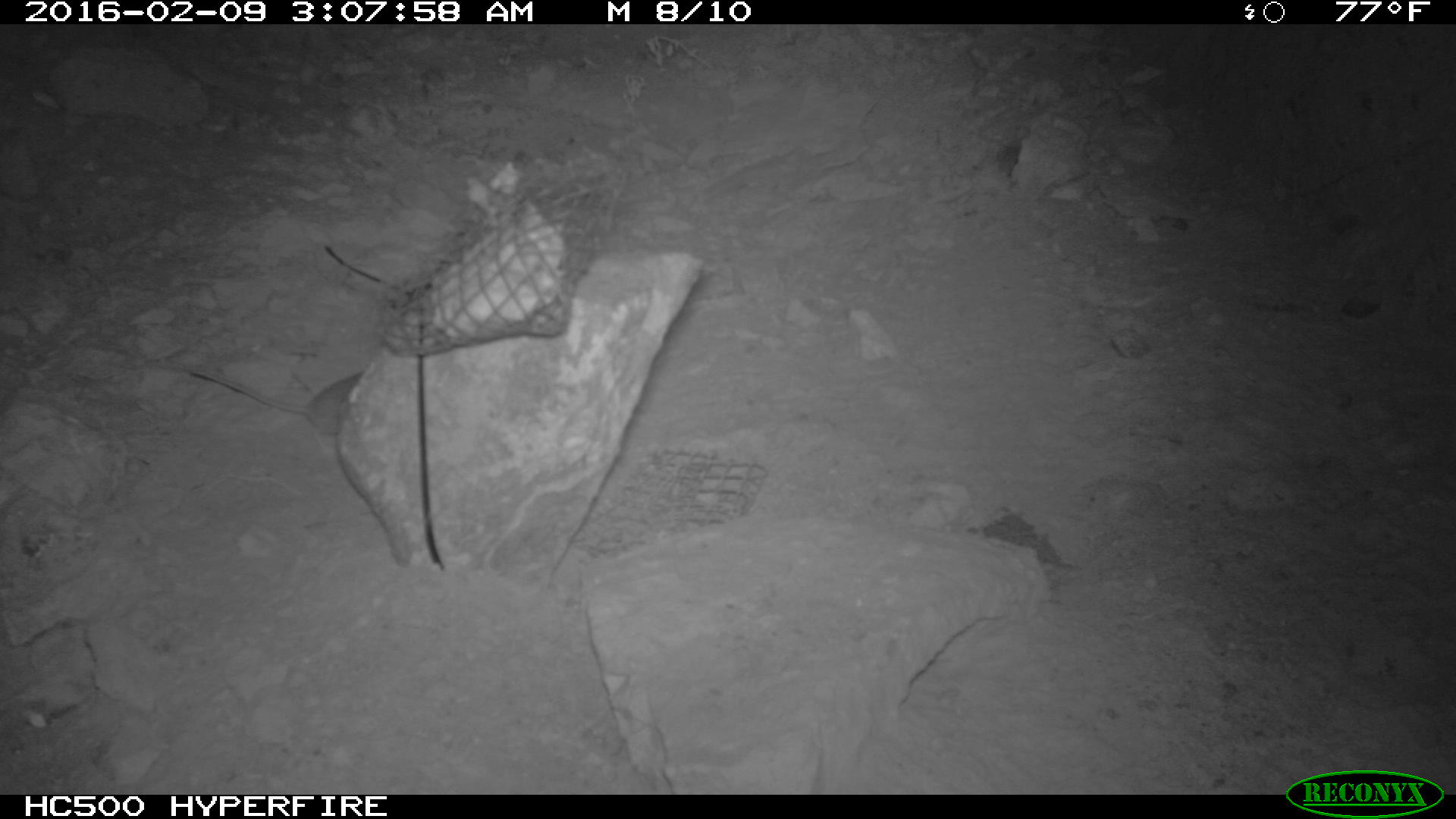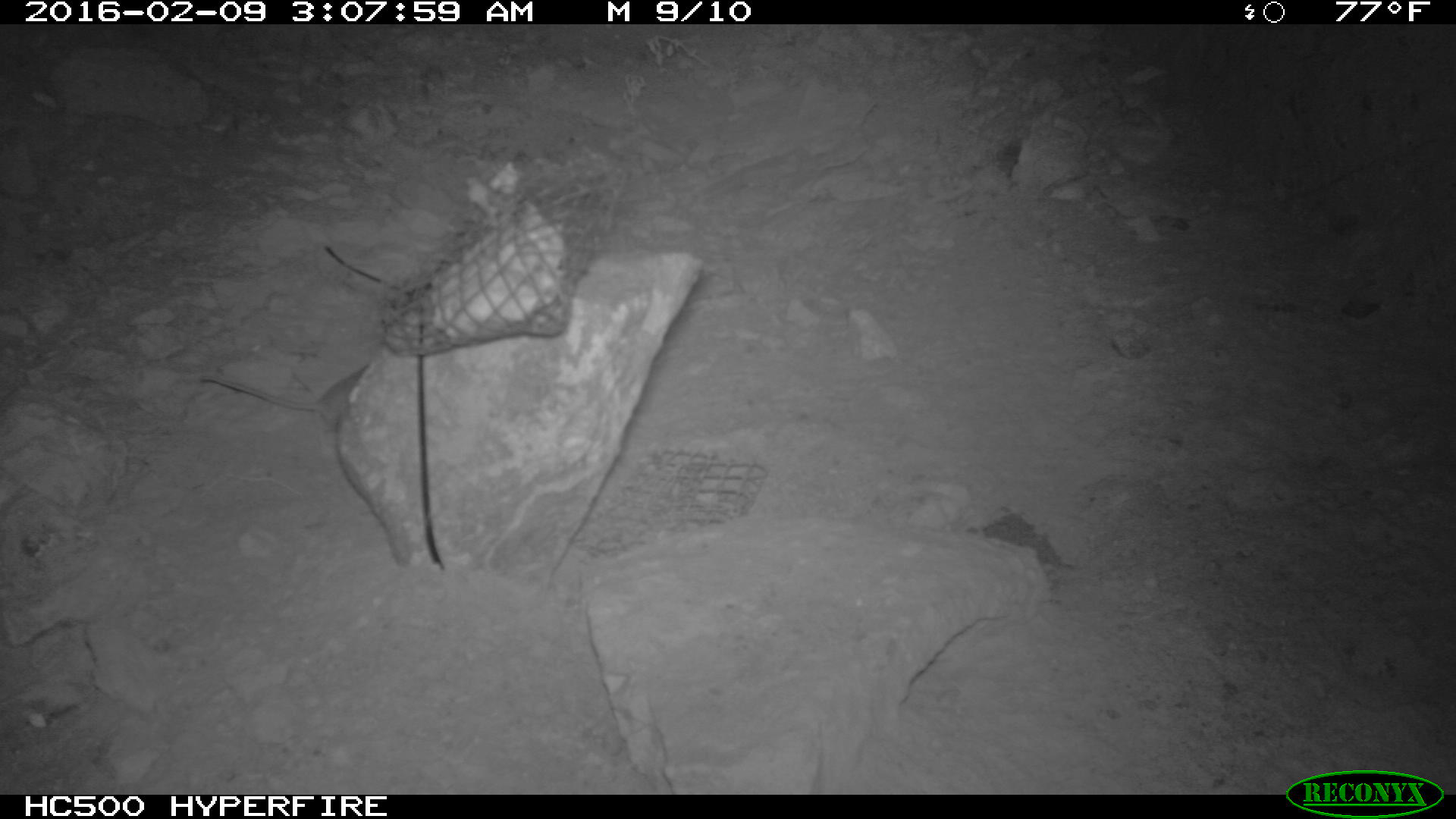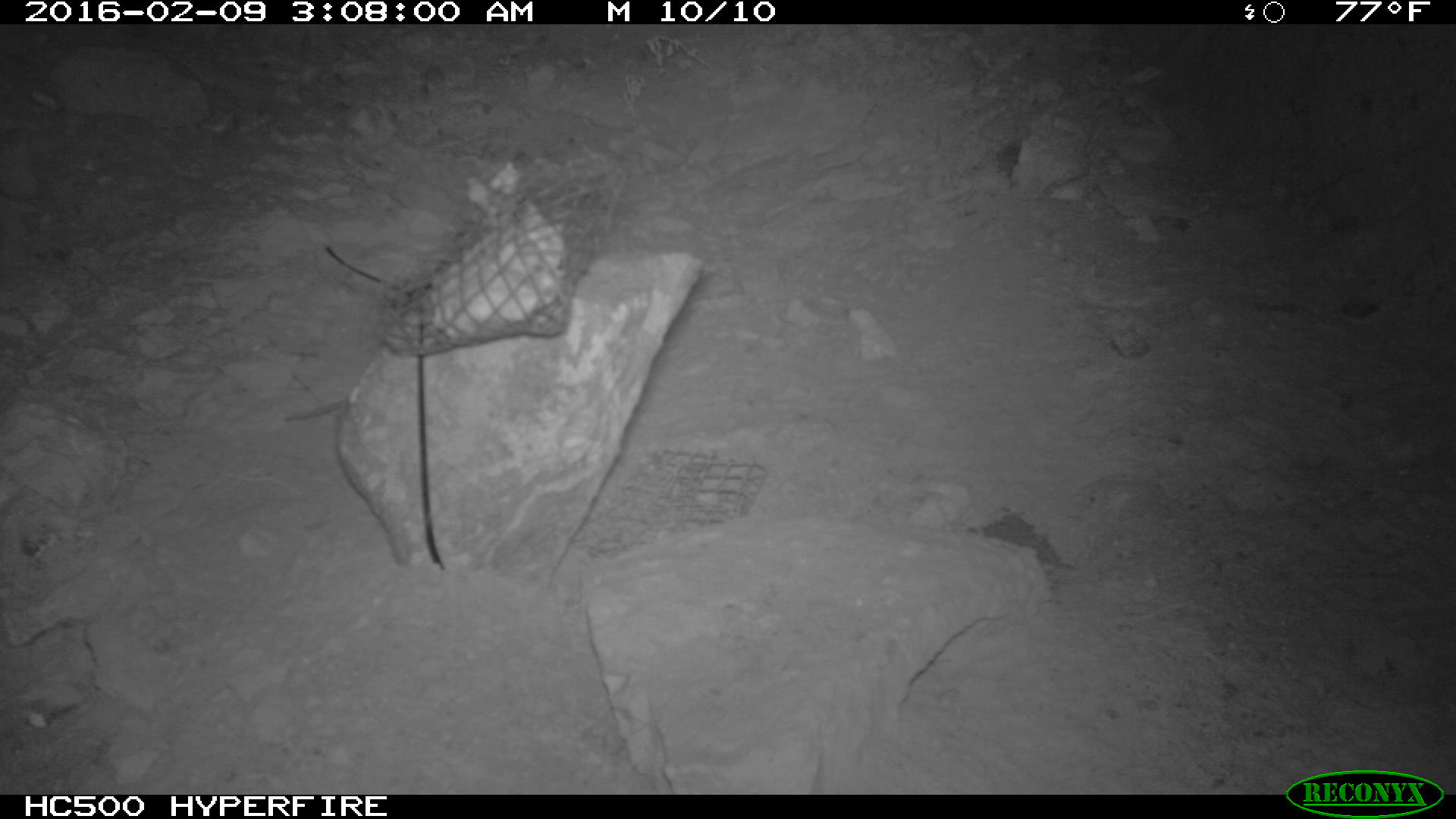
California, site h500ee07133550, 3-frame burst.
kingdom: Animalia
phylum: Chordata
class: Mammalia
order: Rodentia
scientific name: Rodentia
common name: rodent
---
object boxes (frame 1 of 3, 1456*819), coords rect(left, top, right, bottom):
rodent: rect(184, 366, 366, 460)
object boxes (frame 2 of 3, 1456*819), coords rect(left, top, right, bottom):
rodent: rect(198, 360, 367, 422)